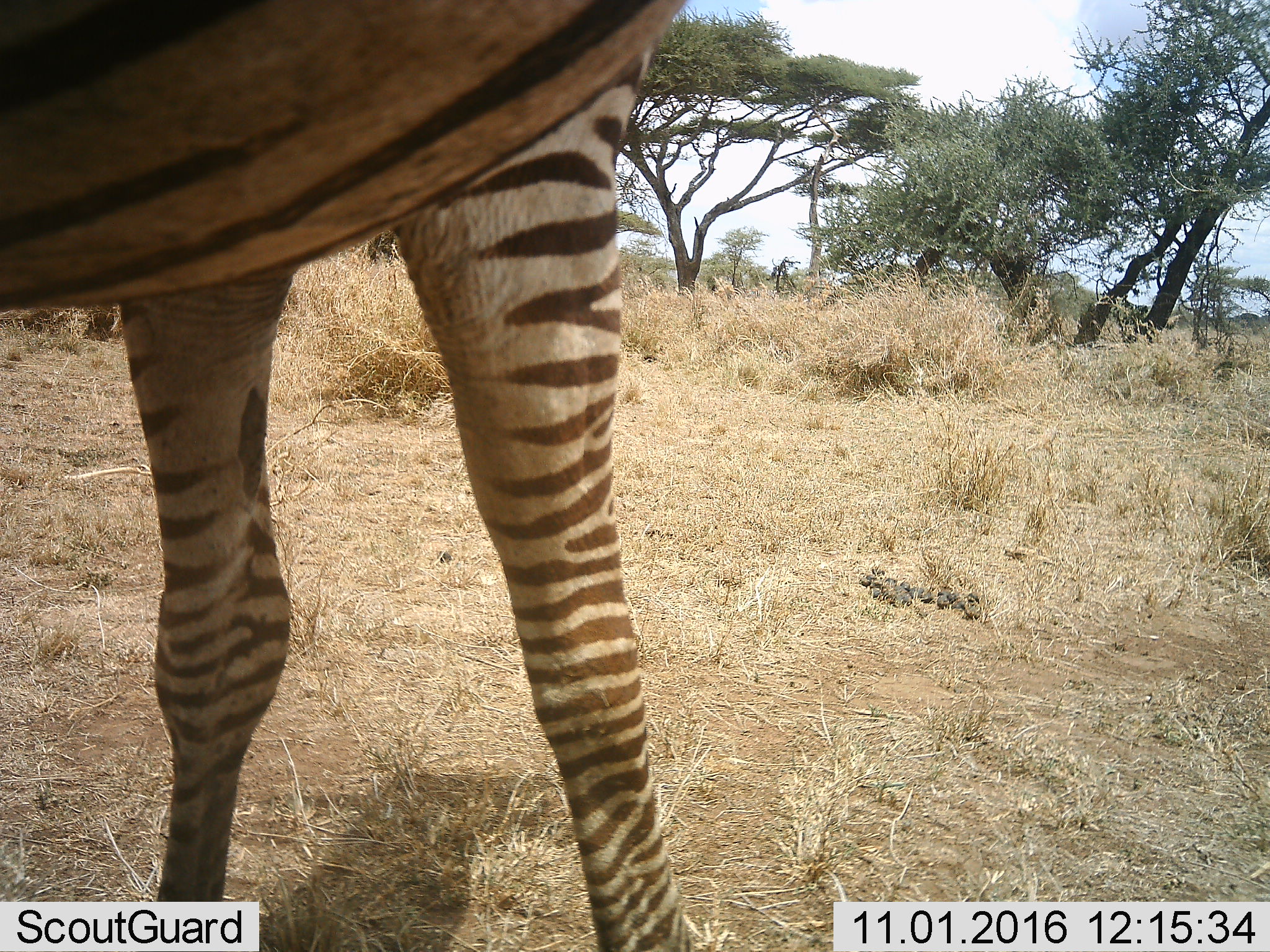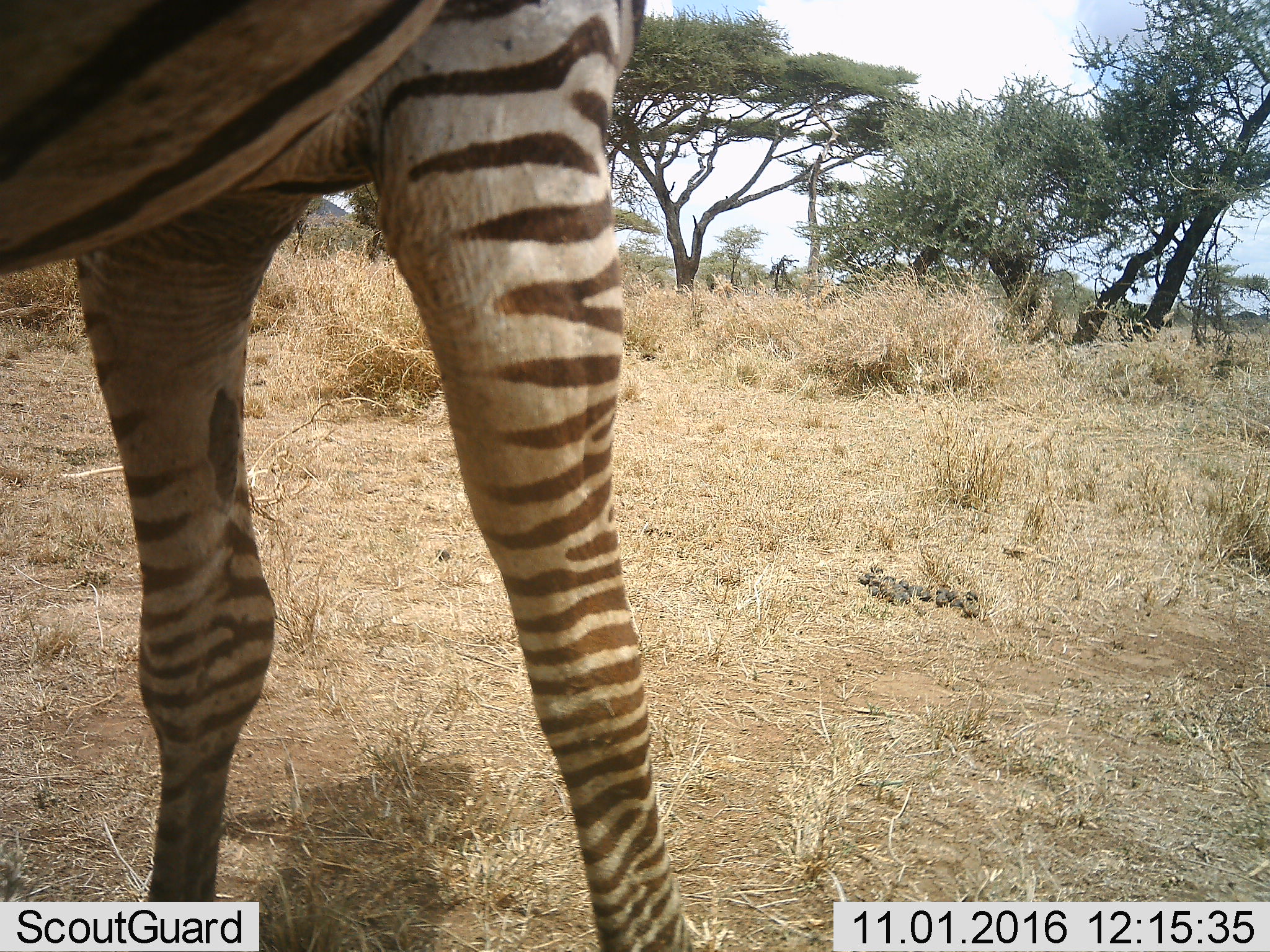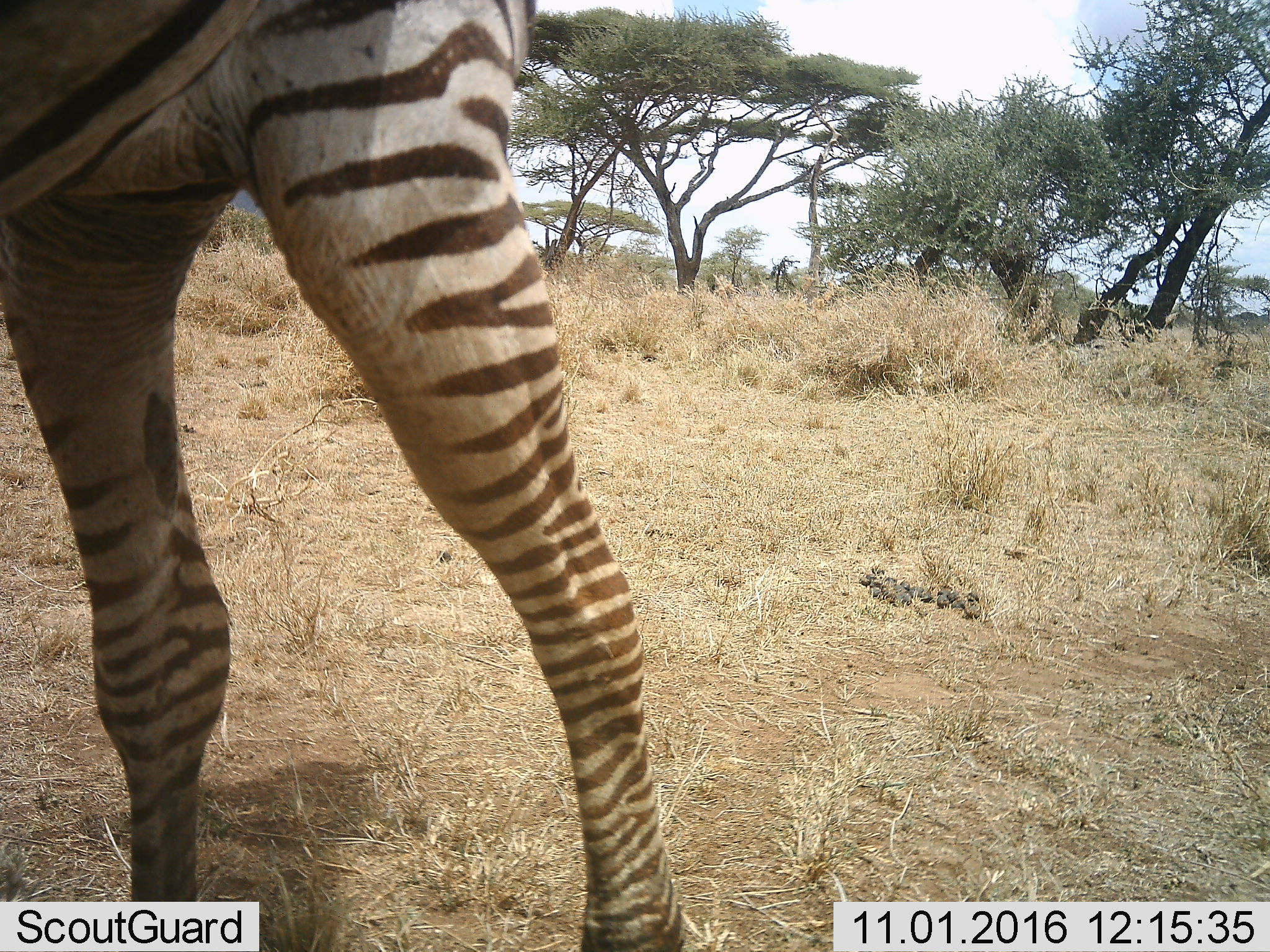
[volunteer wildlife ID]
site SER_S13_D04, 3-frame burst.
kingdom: Animalia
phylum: Chordata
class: Mammalia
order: Perissodactyla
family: Equidae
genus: Equus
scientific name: Equus quagga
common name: plains zebra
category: zebraplains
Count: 1.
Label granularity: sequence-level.